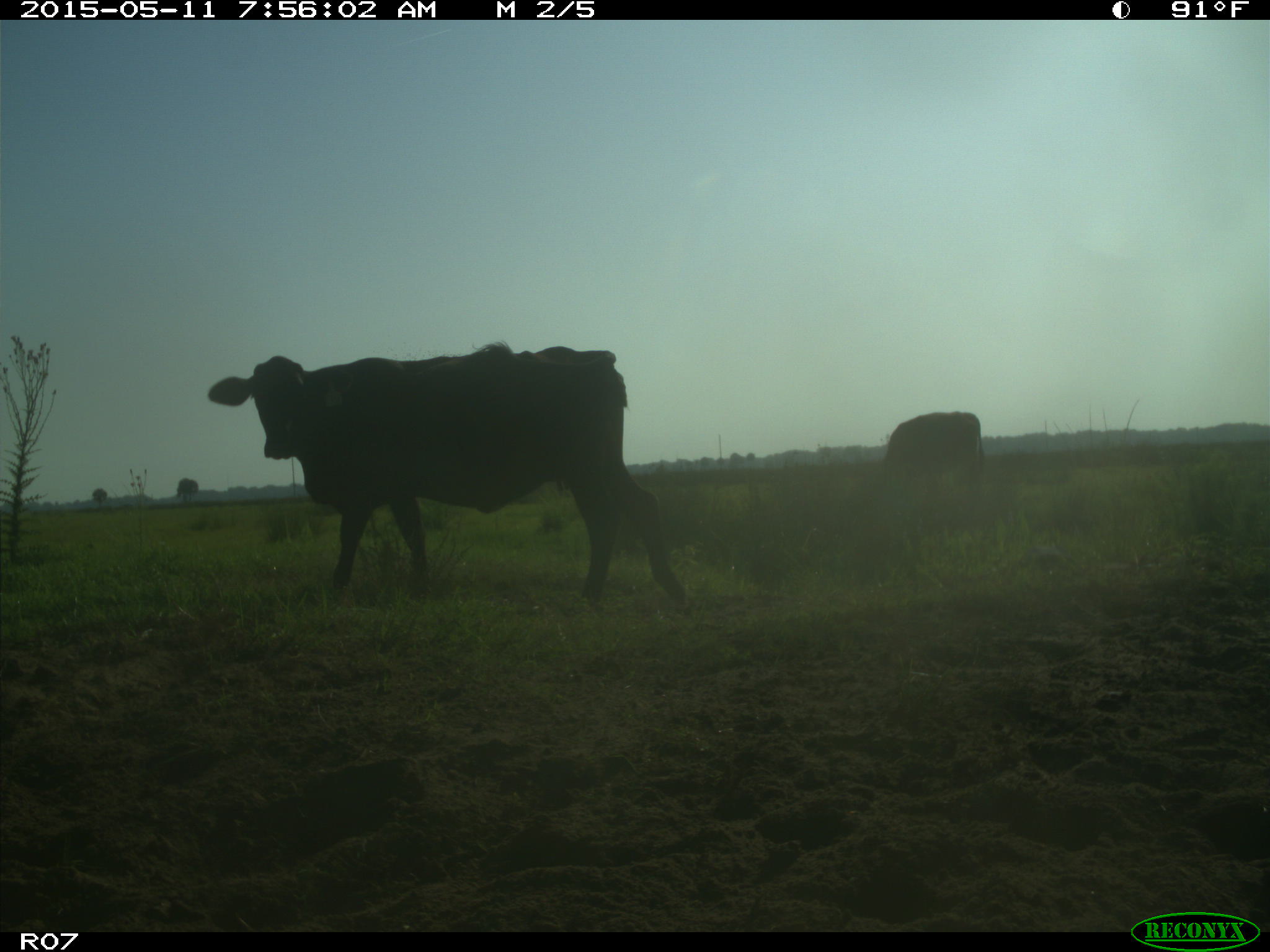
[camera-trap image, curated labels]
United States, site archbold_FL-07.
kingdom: Animalia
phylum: Chordata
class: Mammalia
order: Artiodactyla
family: Bovidae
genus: Bos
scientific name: Bos taurus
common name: domestic cow